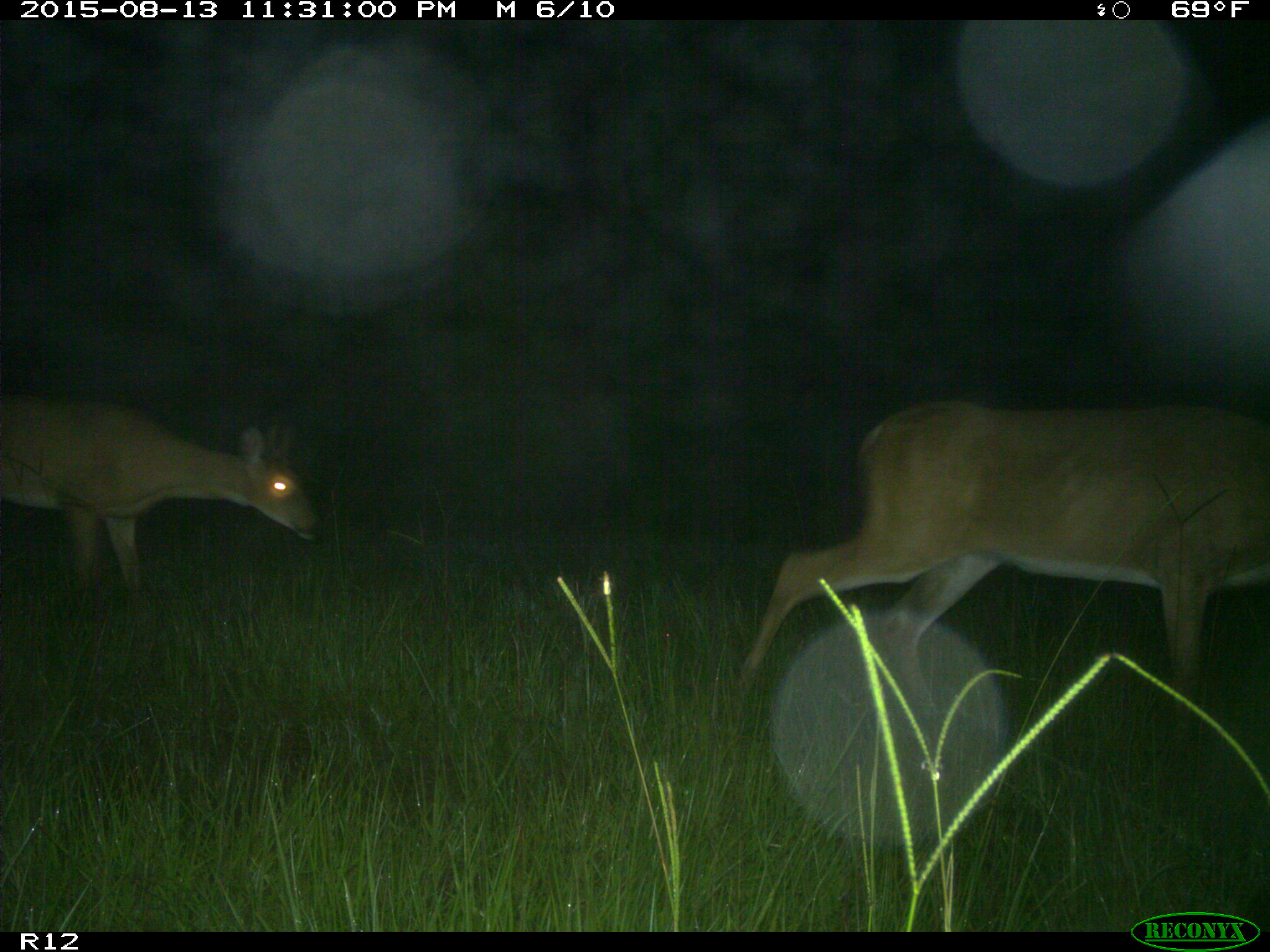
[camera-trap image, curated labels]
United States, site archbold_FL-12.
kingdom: Animalia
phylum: Chordata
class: Mammalia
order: Artiodactyla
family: Cervidae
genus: Odocoileus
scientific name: Odocoileus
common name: deer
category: unidentified deer